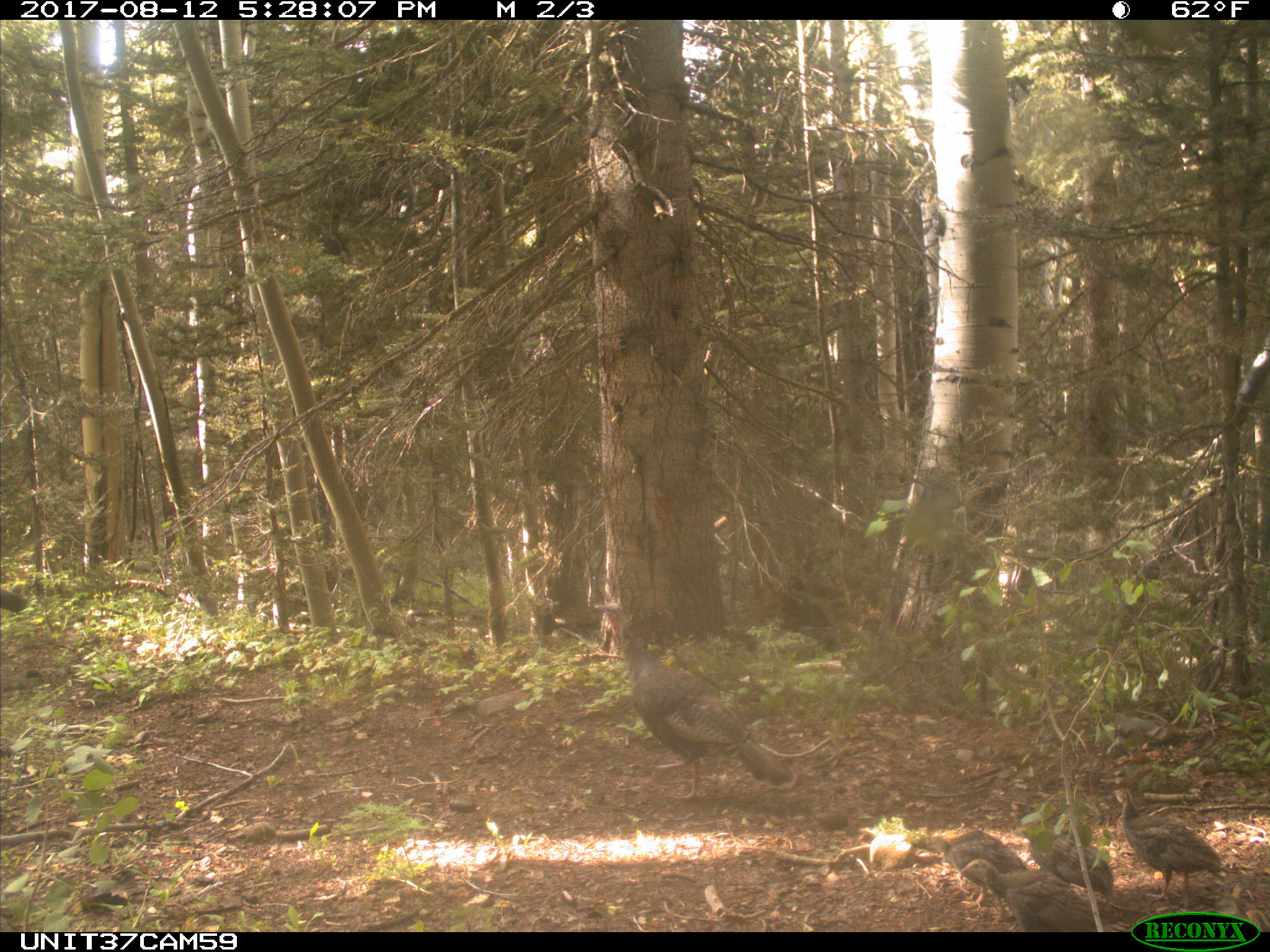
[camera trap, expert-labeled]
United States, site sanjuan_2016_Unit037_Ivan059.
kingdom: Animalia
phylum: Chordata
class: Aves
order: Galliformes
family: Phasianidae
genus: Meleagris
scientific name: Meleagris gallopavo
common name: wild turkey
Meleagris gallopavo (wild turkey).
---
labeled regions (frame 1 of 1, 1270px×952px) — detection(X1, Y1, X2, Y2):
animal: detection(590, 601, 794, 803); detection(1112, 787, 1223, 909); detection(958, 857, 1124, 933); detection(923, 827, 1028, 920); detection(1013, 825, 1113, 901)